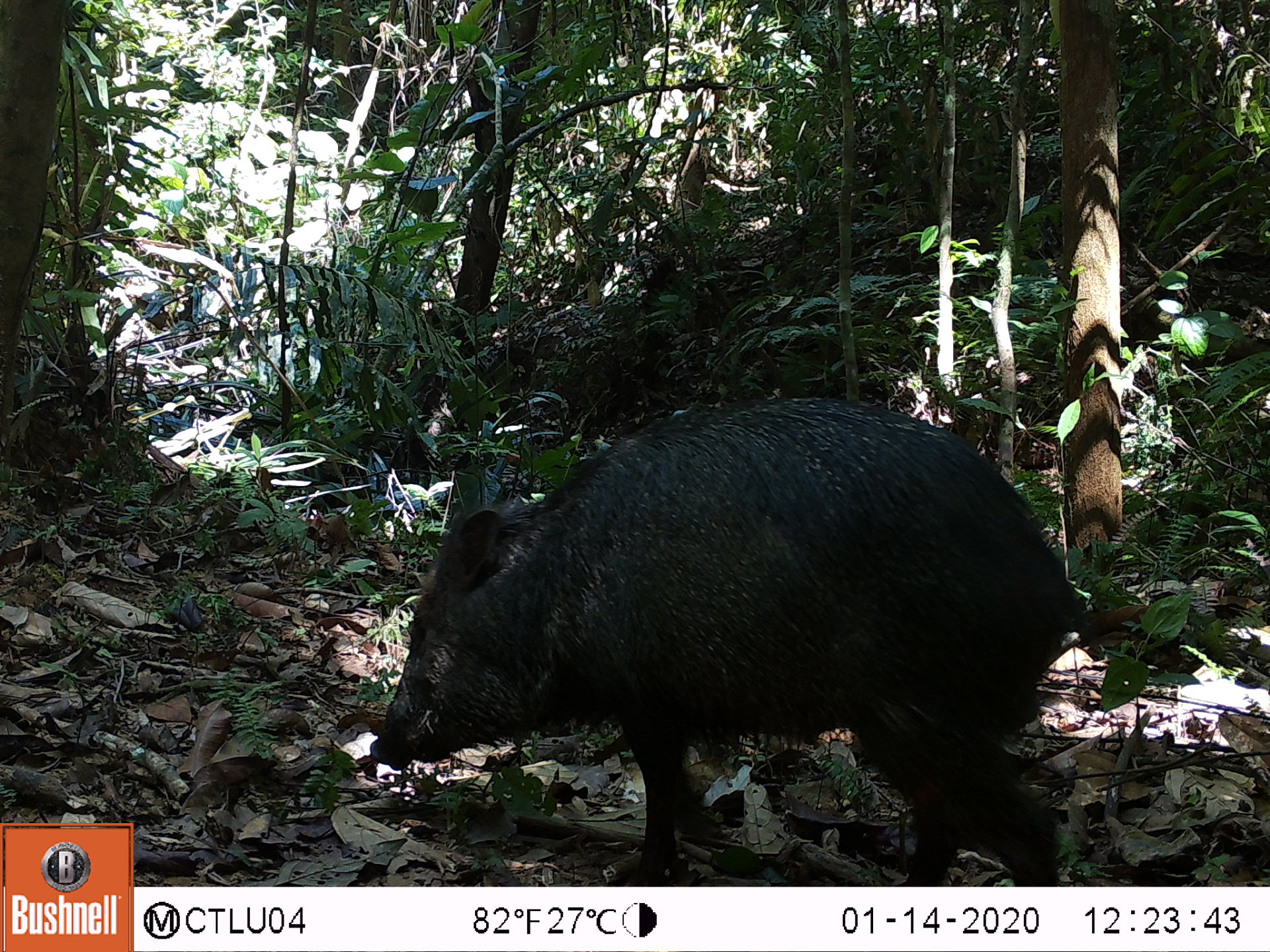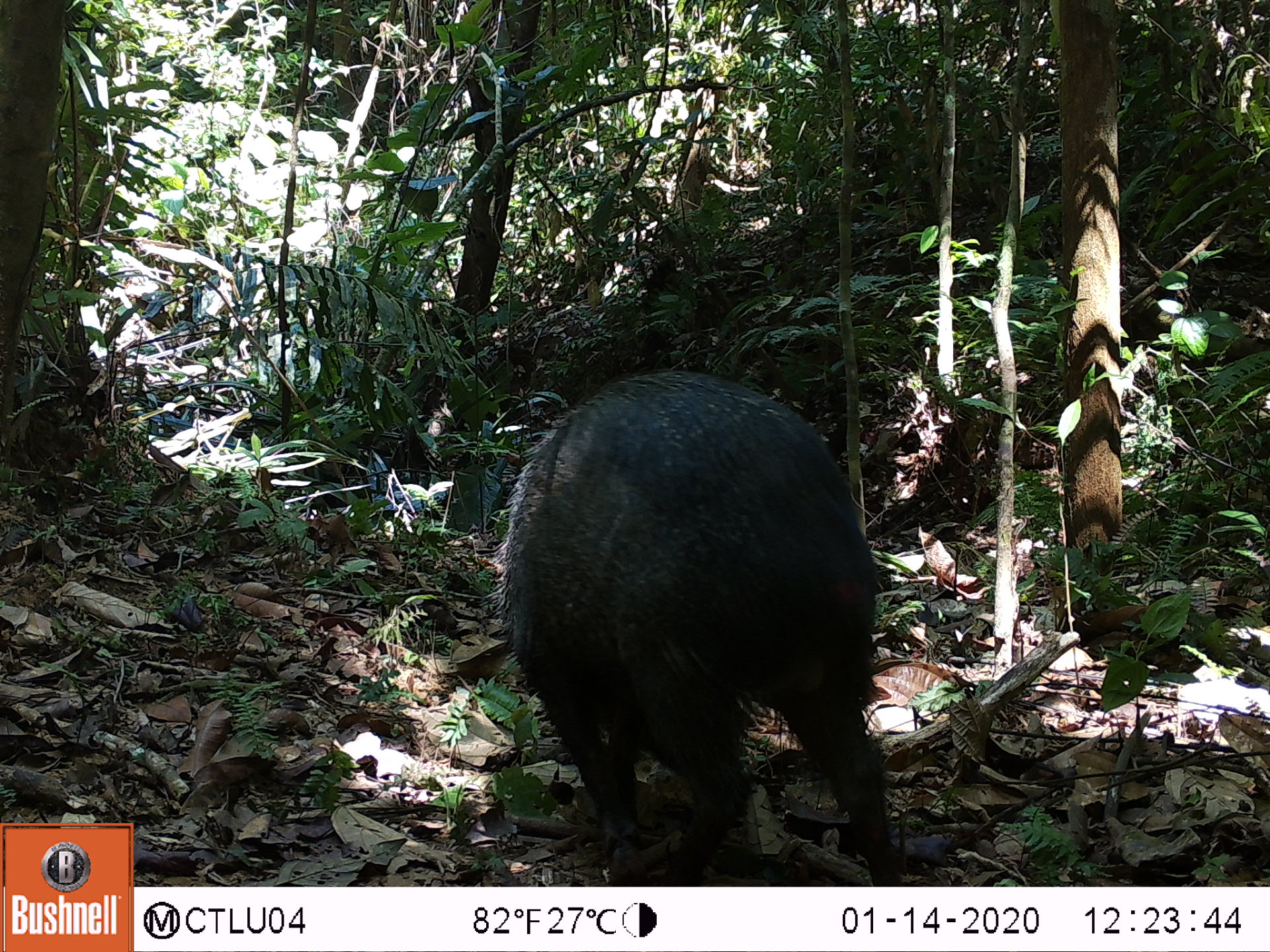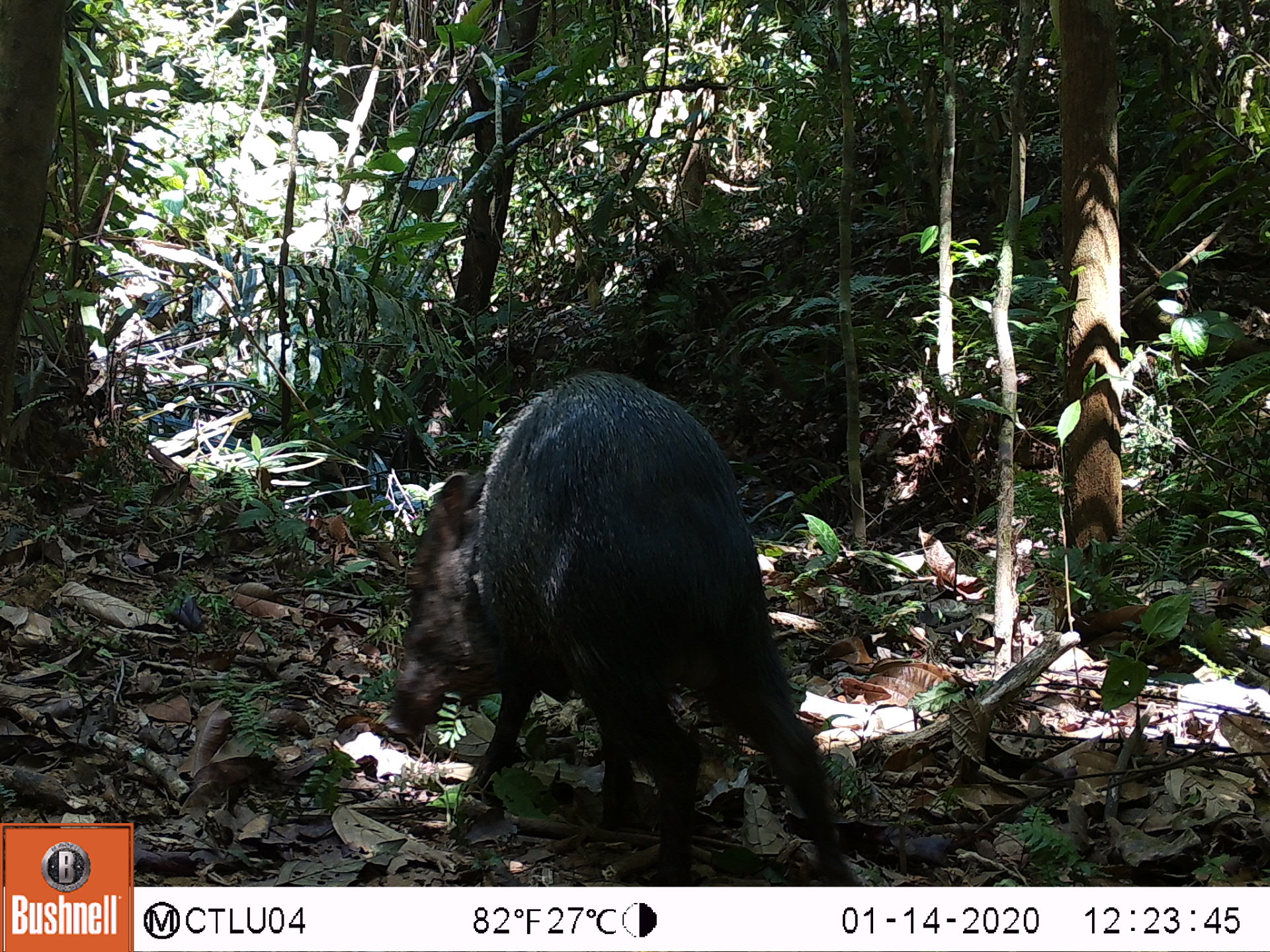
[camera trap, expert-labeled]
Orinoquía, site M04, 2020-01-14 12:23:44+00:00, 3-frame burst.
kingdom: Animalia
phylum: Chordata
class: Mammalia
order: Artiodactyla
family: Tayassuidae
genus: Pecari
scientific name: Pecari tajacu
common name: collared peccary